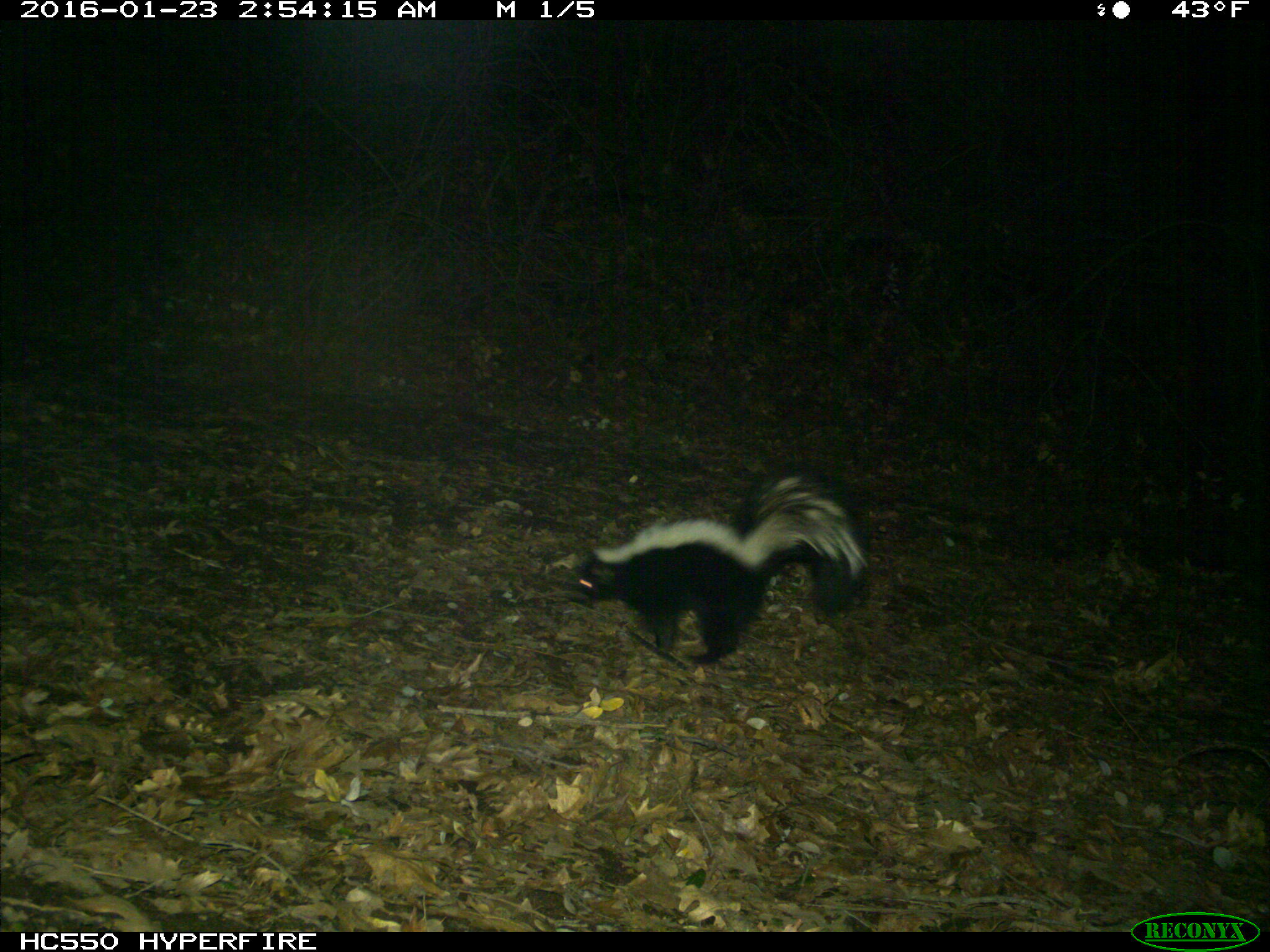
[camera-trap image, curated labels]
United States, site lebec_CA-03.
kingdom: Animalia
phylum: Chordata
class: Mammalia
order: Carnivora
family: Mephitidae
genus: Mephitis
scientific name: Mephitis mephitis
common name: striped skunk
Mephitis mephitis (striped skunk).